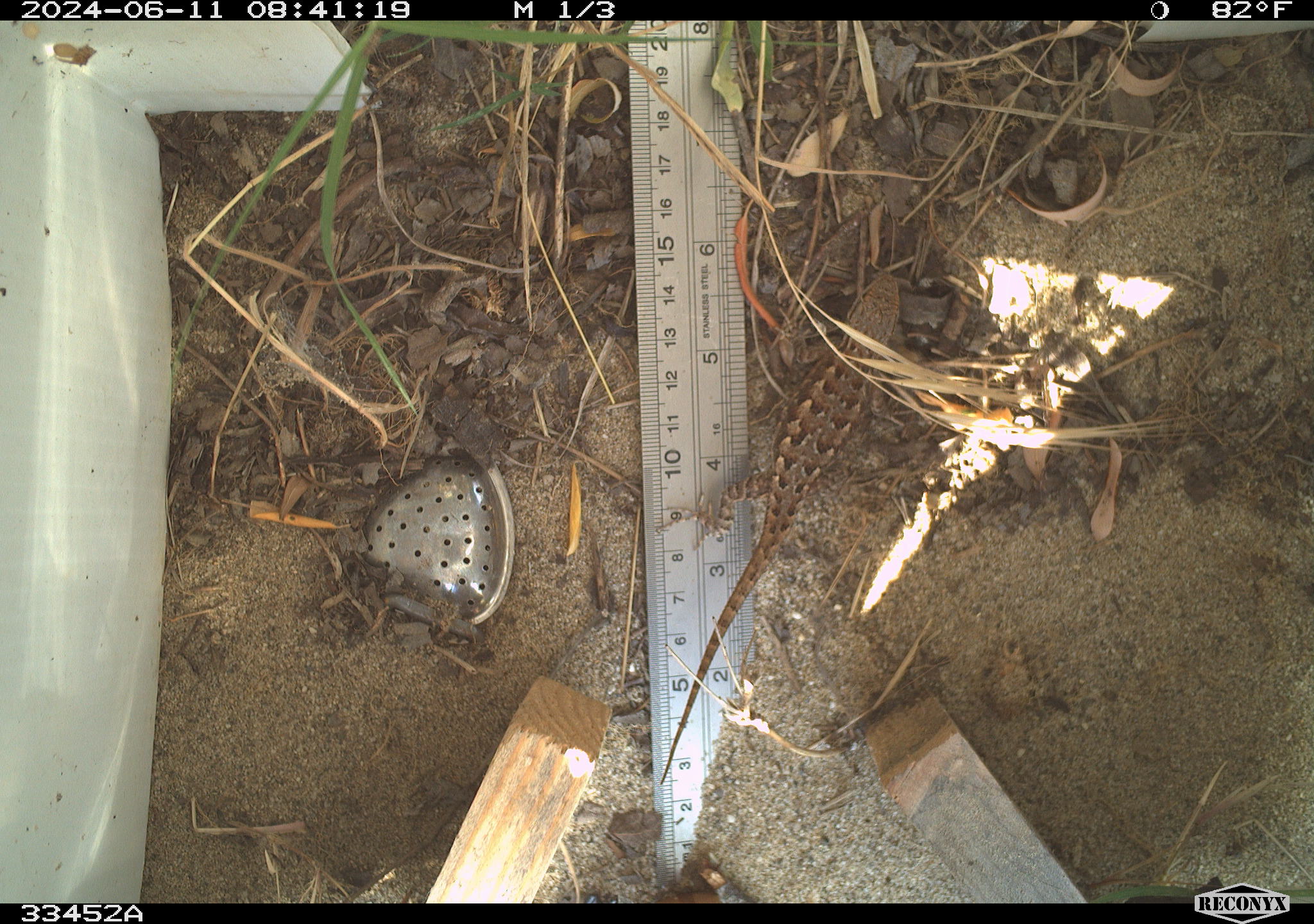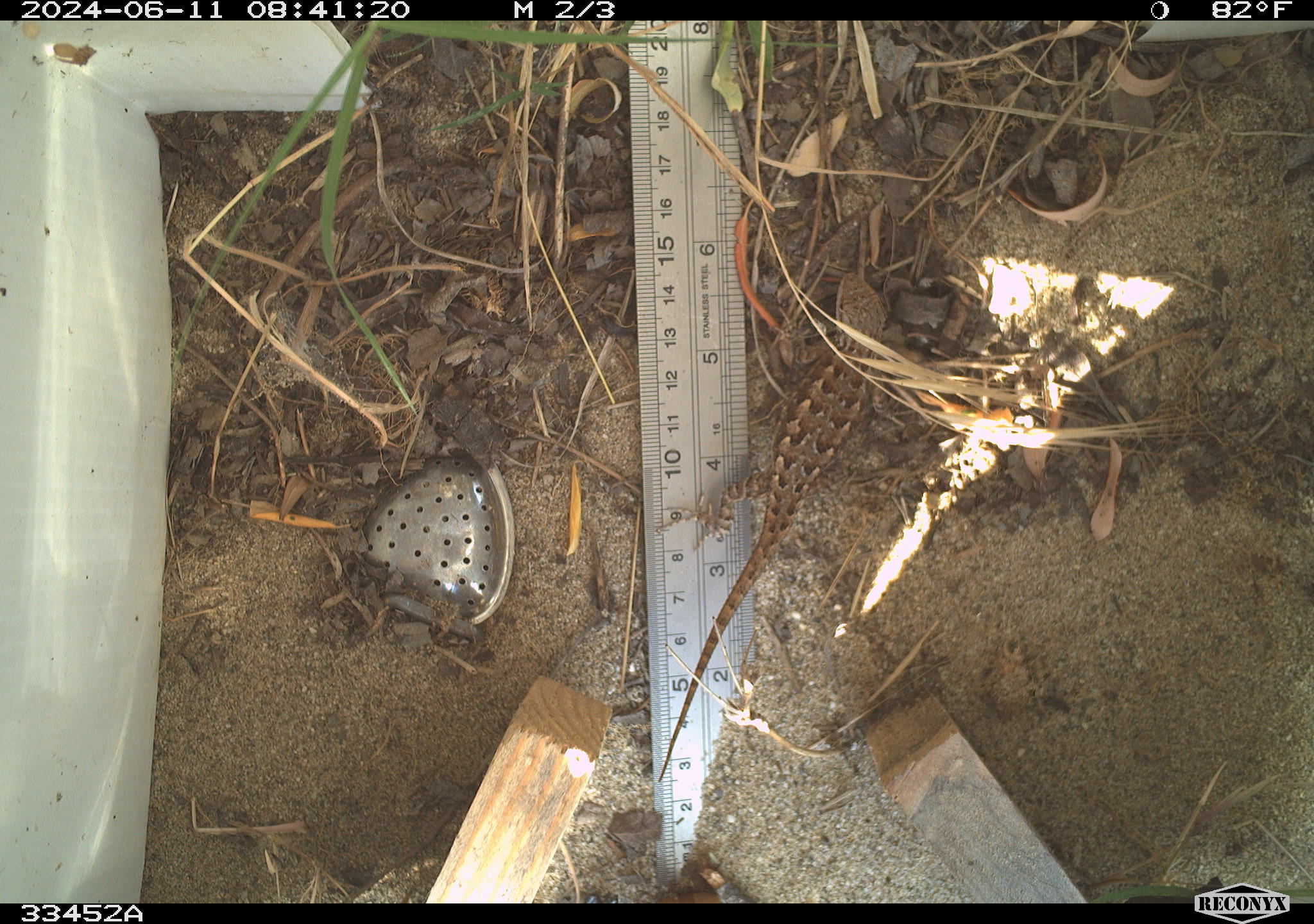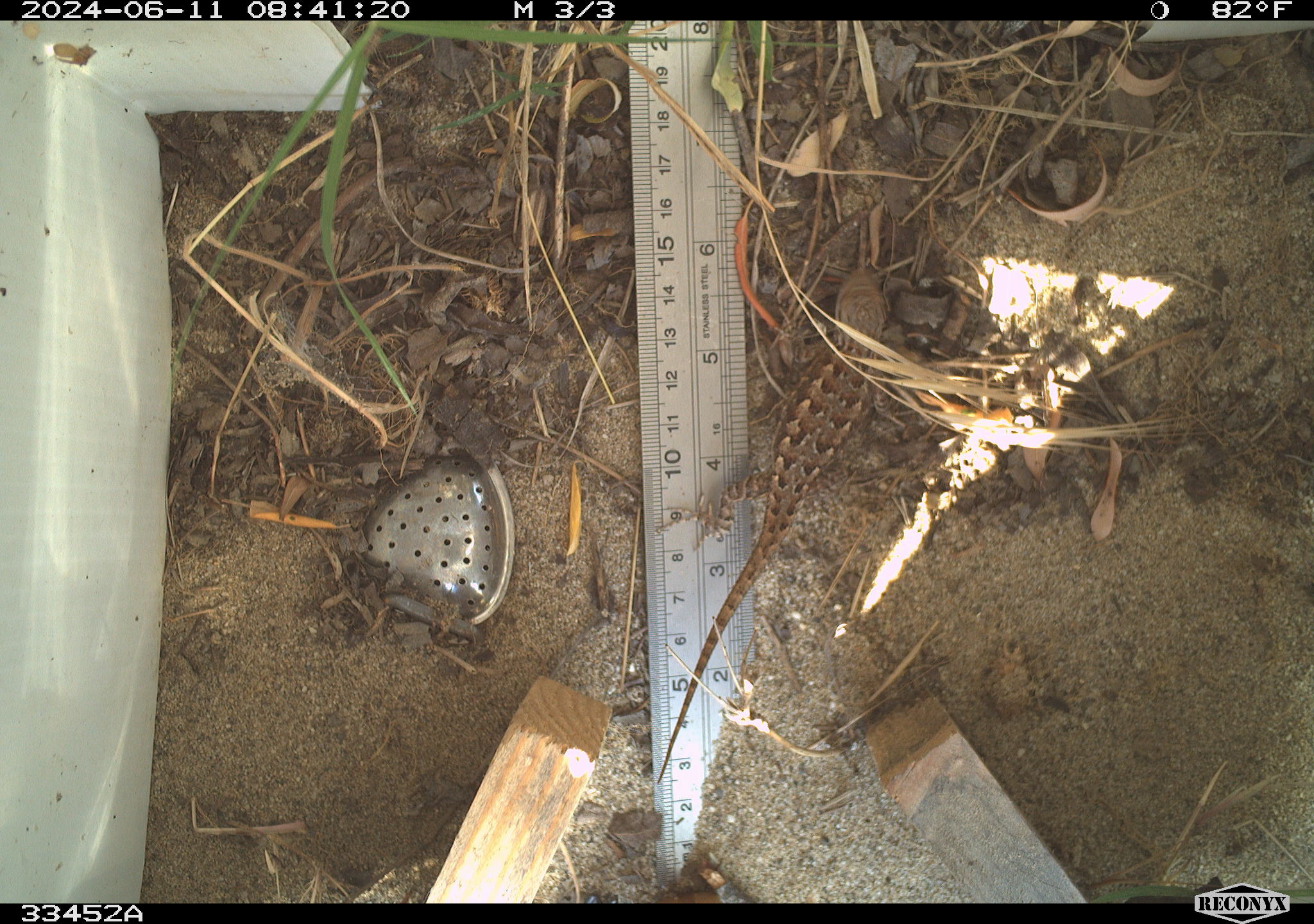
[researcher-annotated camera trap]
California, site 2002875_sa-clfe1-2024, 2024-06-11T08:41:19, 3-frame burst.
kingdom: Animalia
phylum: Chordata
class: Reptilia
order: Squamata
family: Phrynosomatidae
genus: Sceloporus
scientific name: Sceloporus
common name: spiny lizards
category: sceloporus species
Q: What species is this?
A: Sceloporus species (spiny lizards) (Sceloporus).